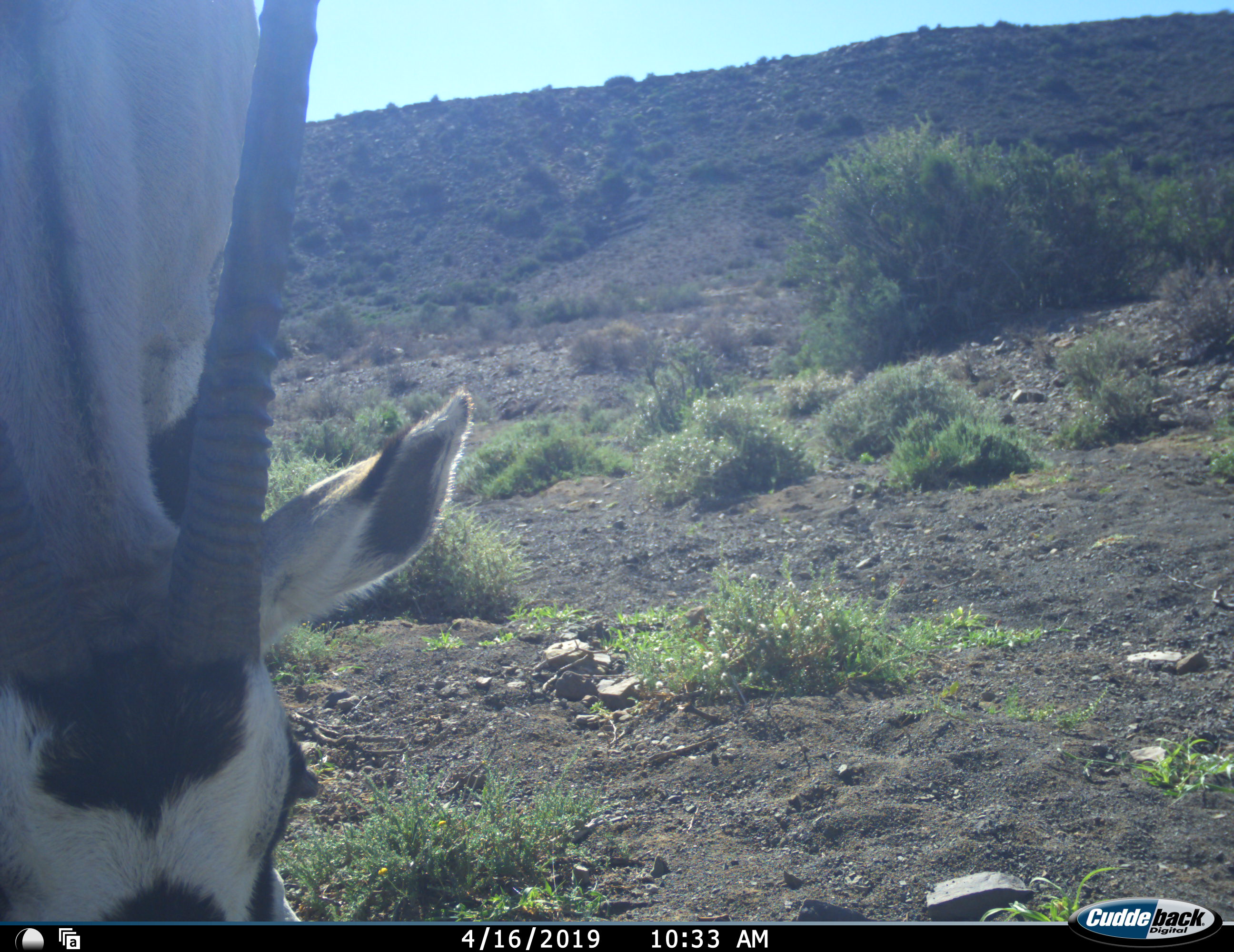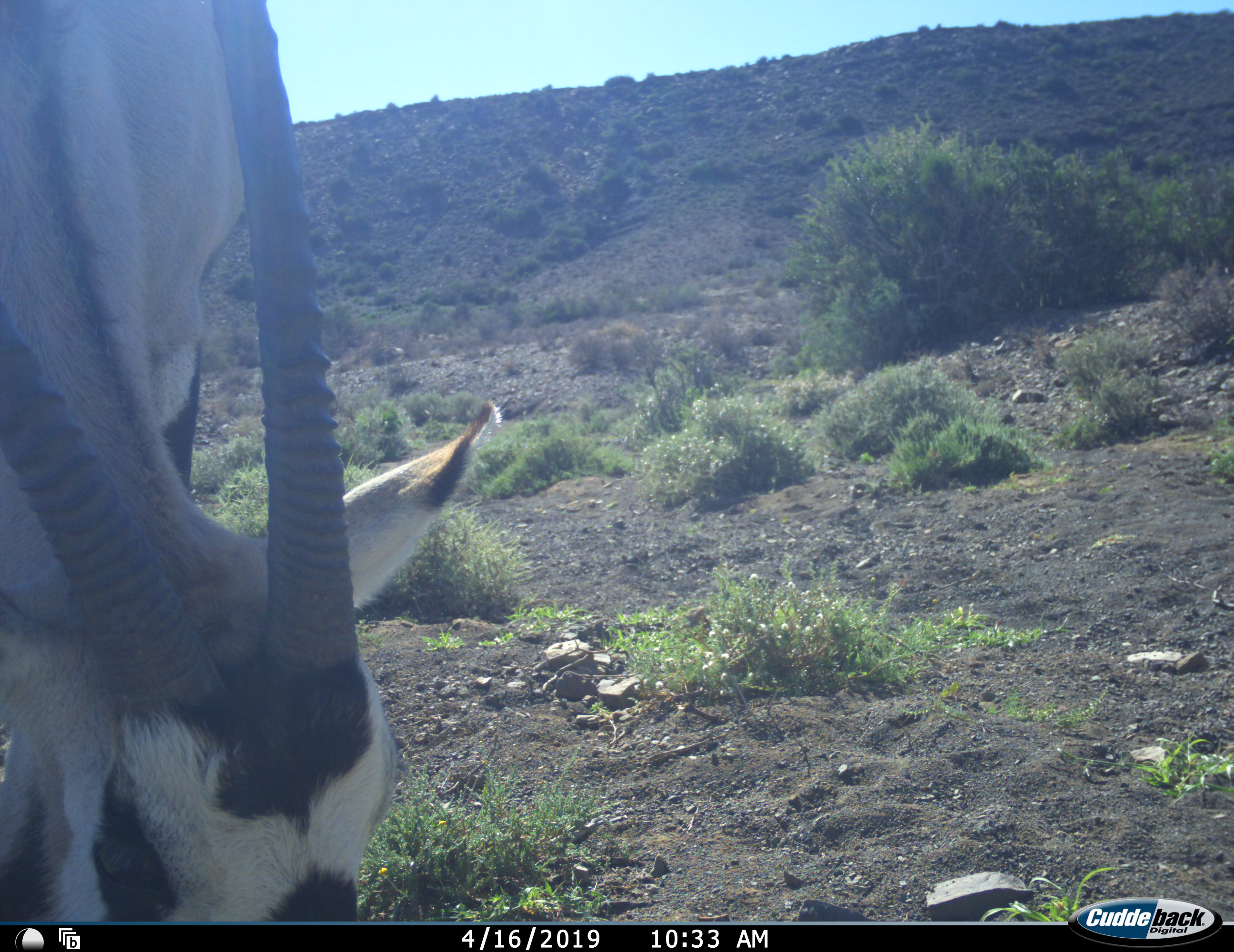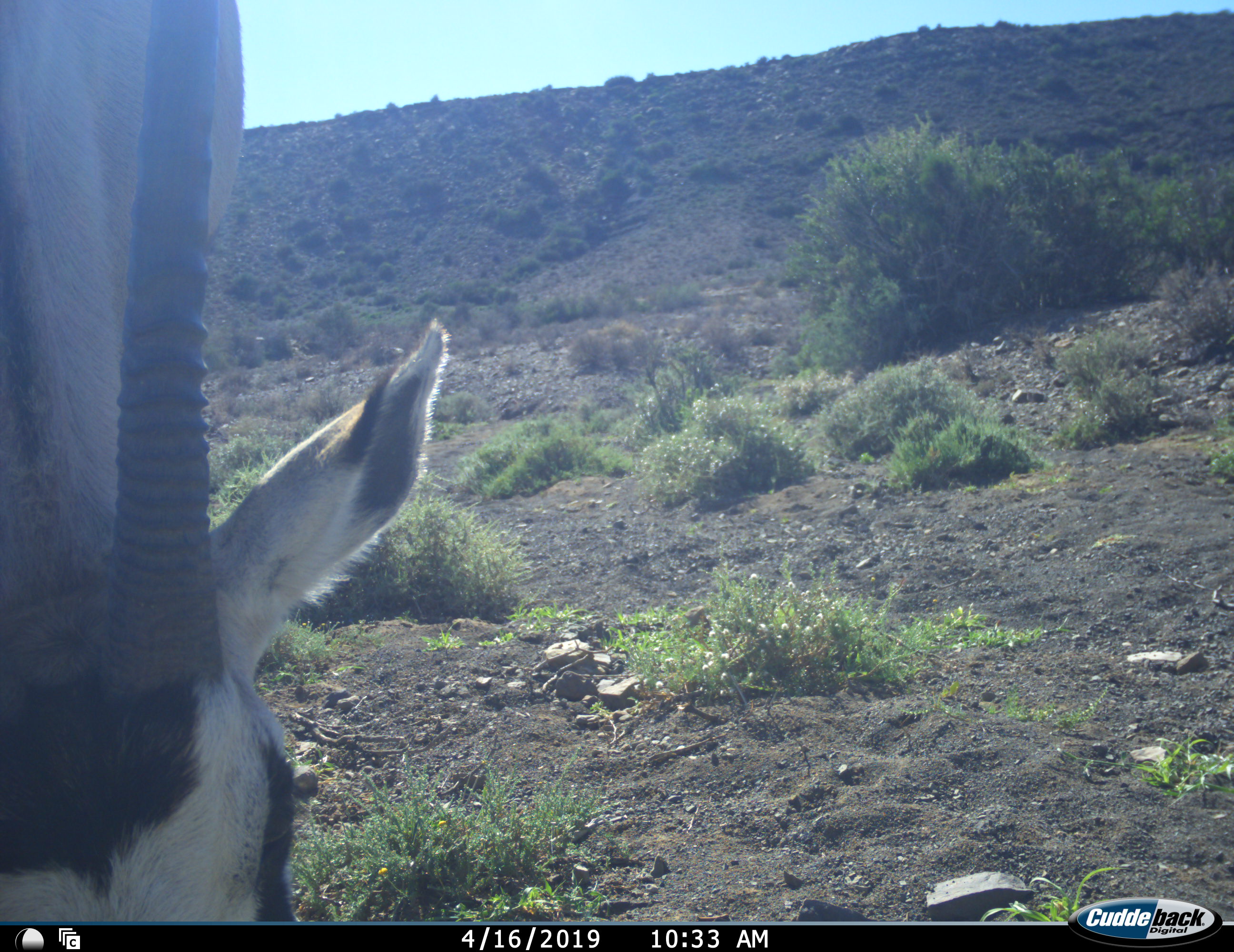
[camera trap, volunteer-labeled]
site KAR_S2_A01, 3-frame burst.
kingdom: Animalia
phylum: Chordata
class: Mammalia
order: Artiodactyla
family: Bovidae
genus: Oryx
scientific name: Oryx gazella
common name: gemsbok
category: oryx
Oryx (gemsbok) (Oryx gazella), count 1. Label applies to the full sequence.